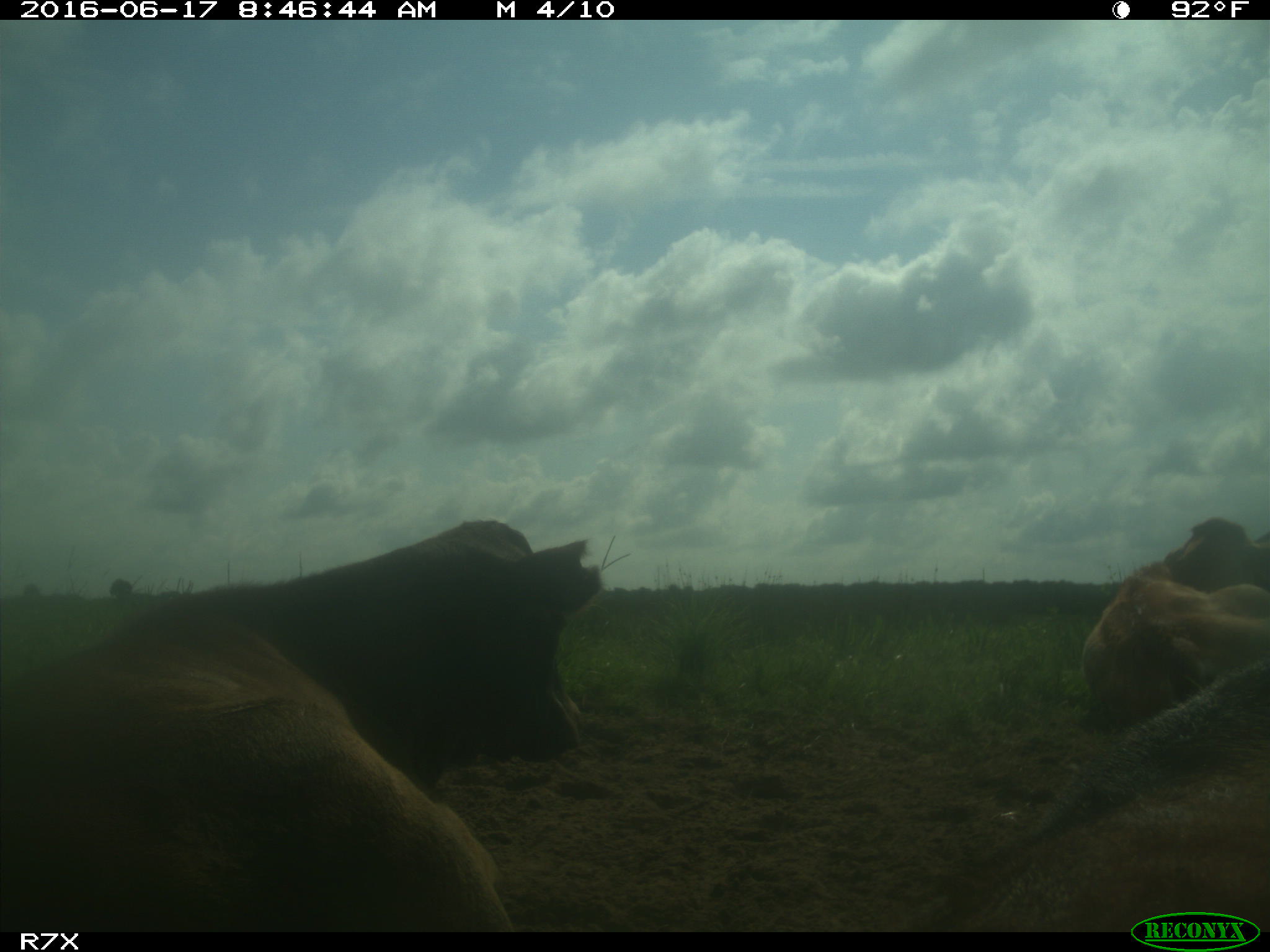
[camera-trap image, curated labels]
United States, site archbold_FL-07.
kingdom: Animalia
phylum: Chordata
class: Mammalia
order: Artiodactyla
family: Bovidae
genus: Bos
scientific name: Bos taurus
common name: domestic cow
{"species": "Bos taurus (domestic cow)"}